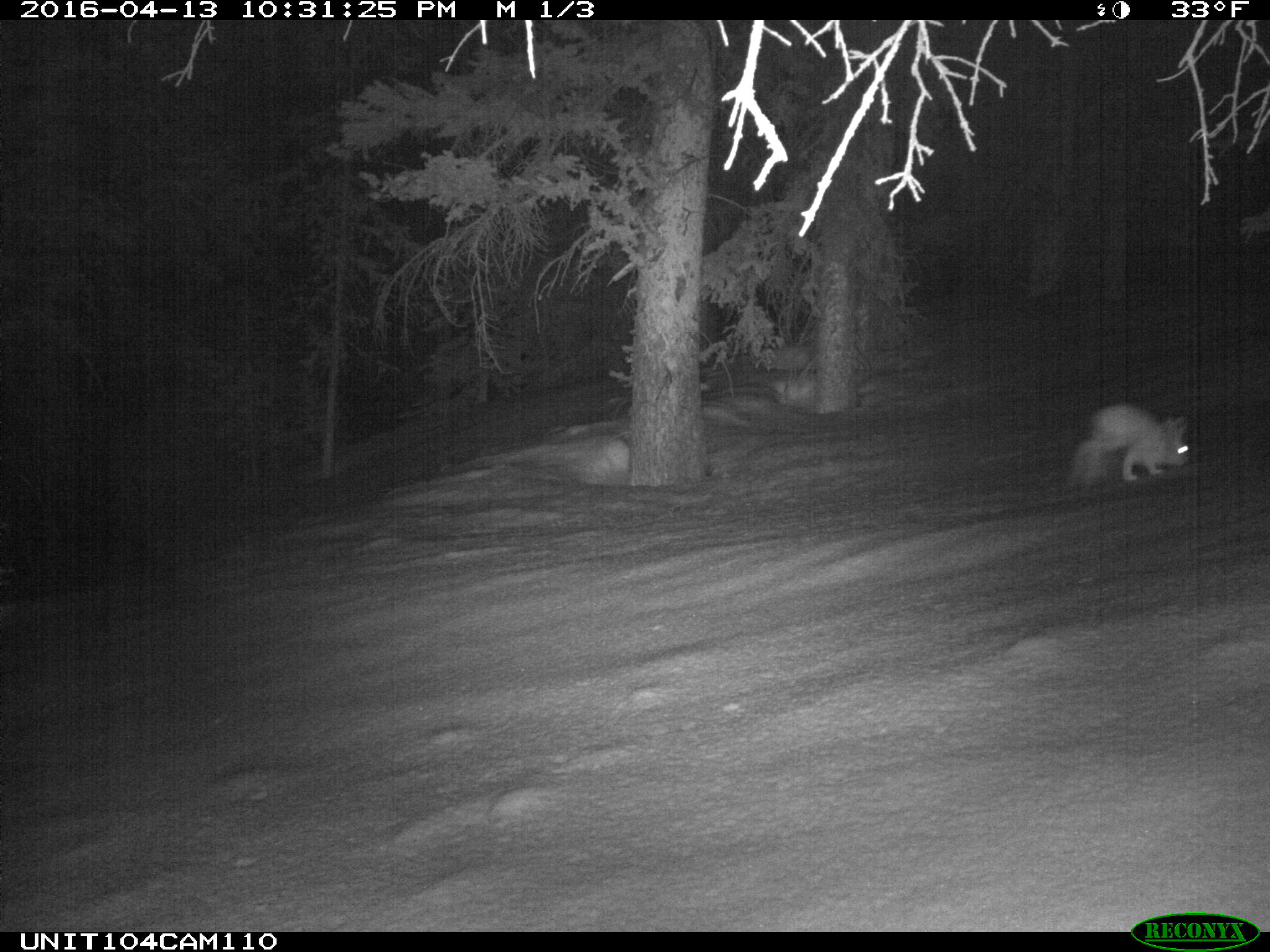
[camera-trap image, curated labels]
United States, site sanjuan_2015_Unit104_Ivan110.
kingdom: Animalia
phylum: Chordata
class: Mammalia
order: Lagomorpha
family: Leporidae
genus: Lepus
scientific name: Lepus americanus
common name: snowshoe hare